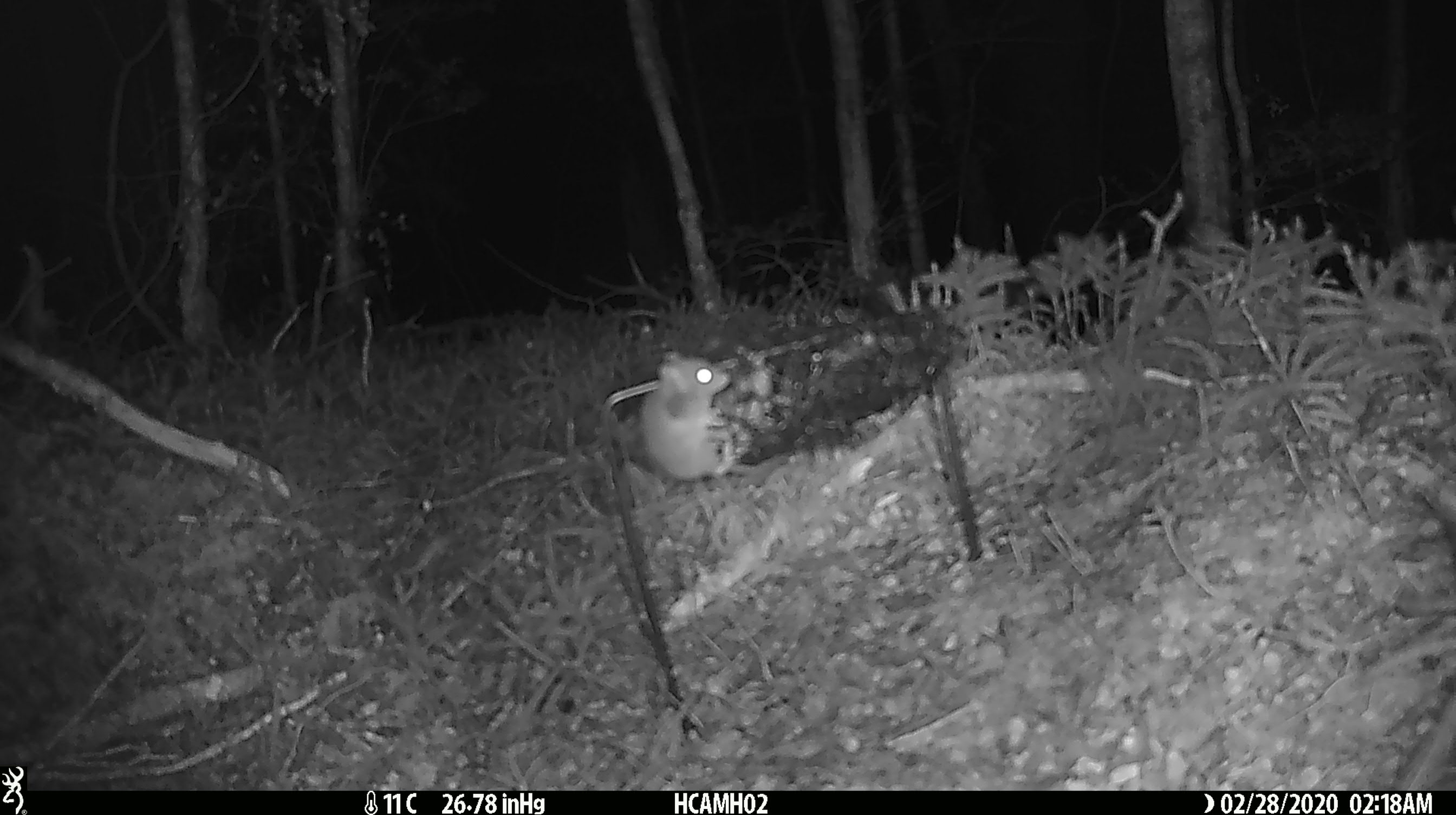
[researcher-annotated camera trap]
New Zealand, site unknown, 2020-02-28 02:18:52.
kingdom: Animalia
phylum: Chordata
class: Mammalia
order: Rodentia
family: Muridae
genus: Mus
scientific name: Mus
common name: mouse